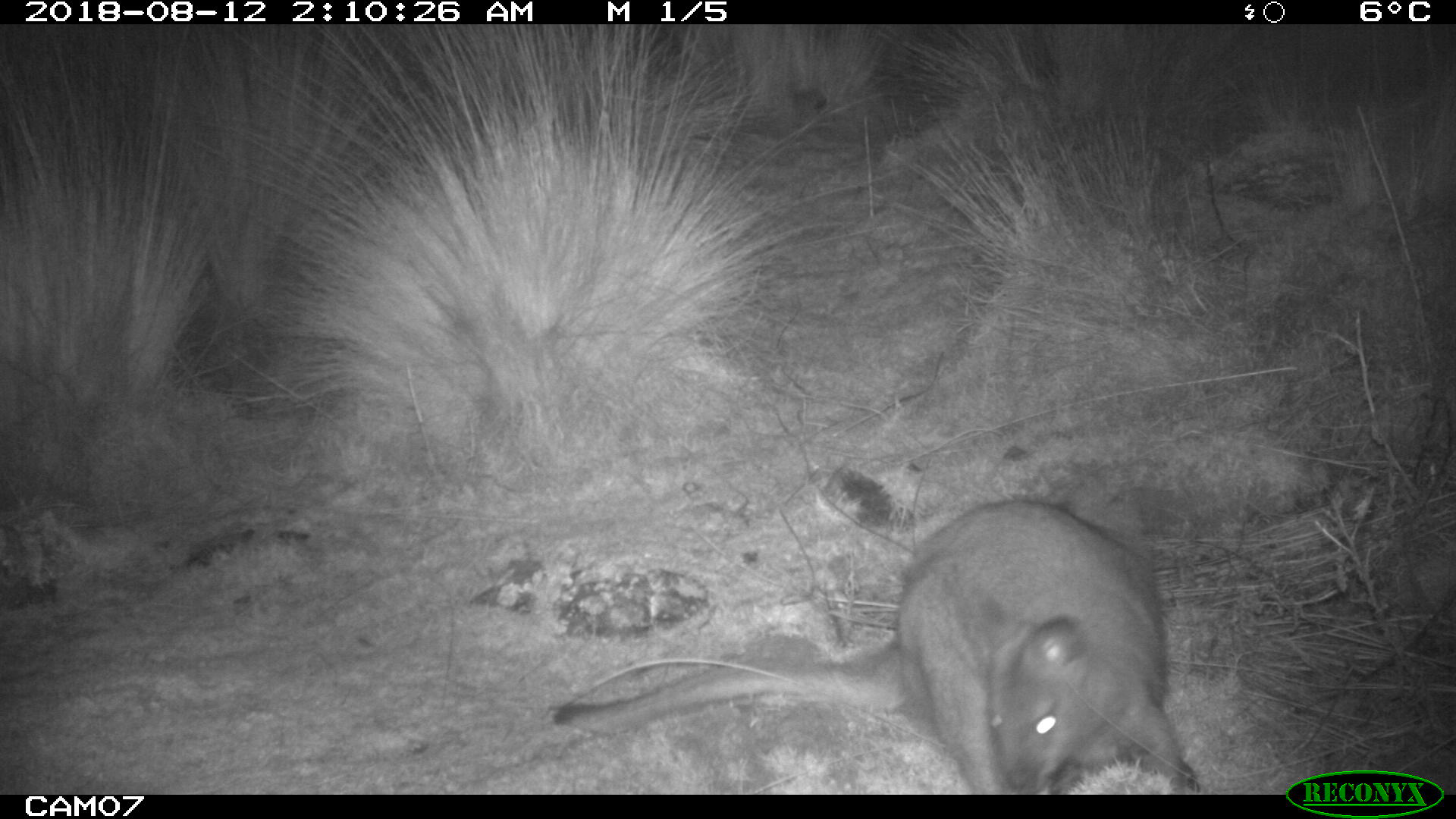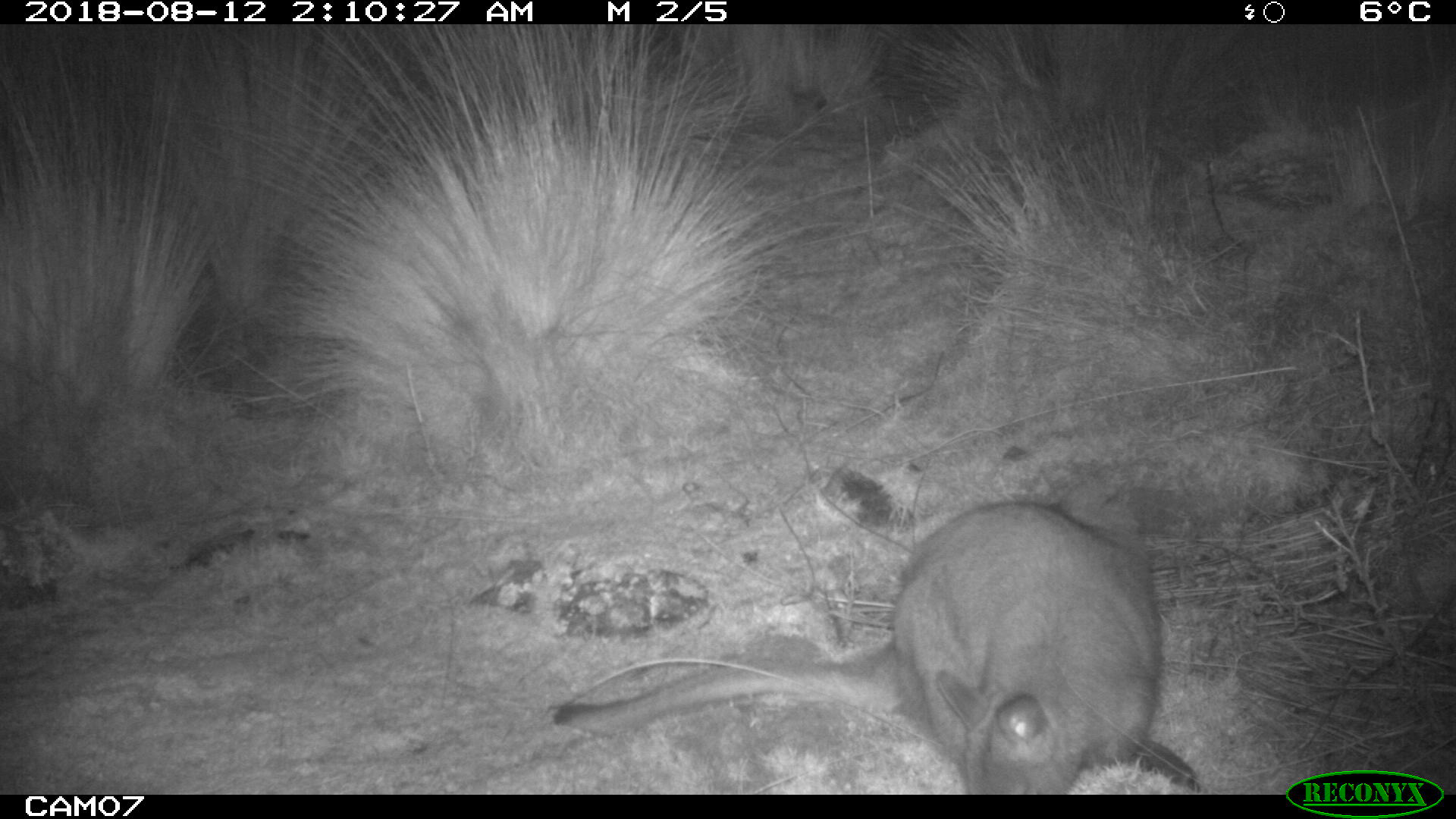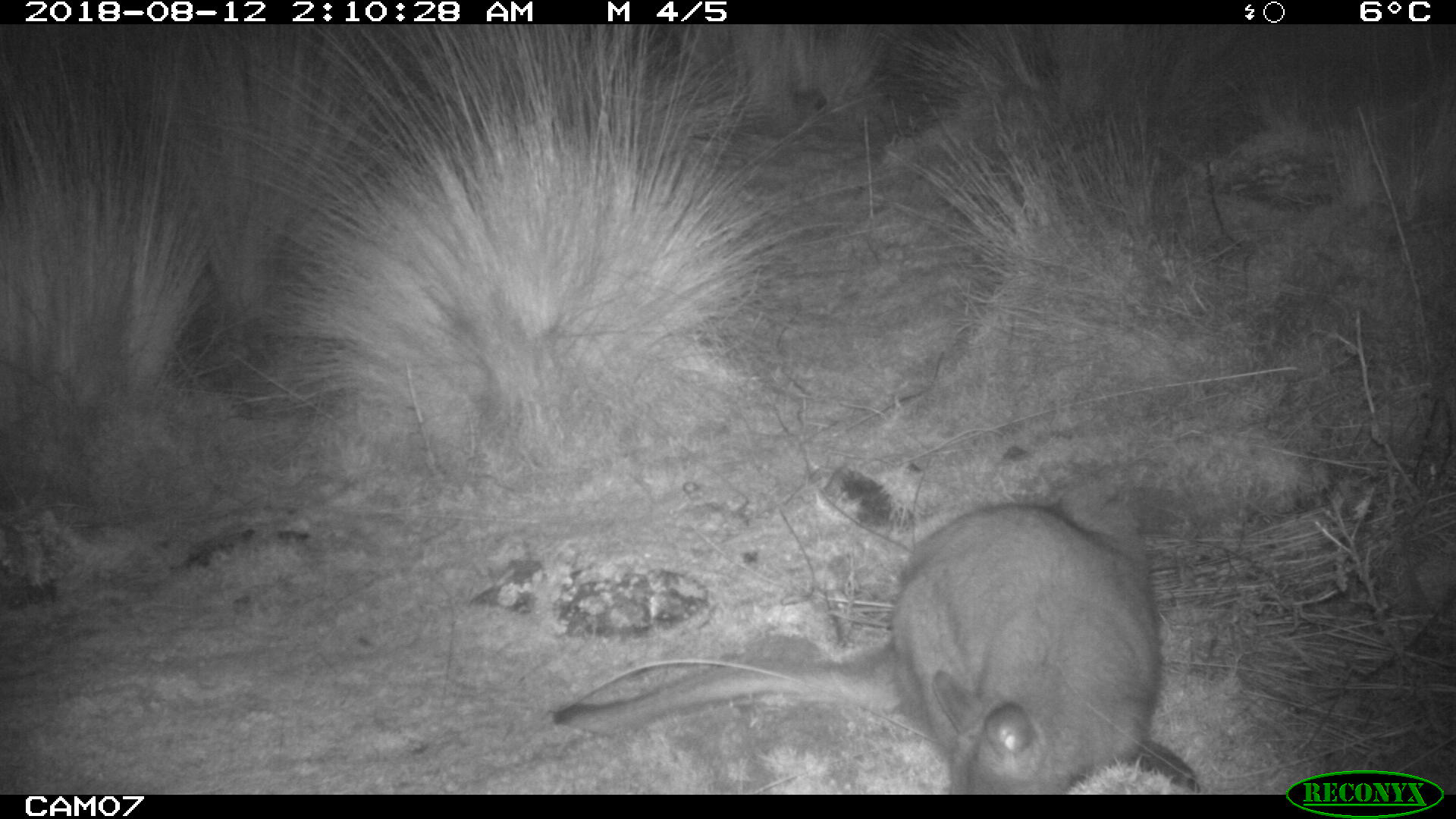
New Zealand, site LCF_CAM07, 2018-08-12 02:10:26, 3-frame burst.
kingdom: Animalia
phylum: Chordata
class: Mammalia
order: Diprotodontia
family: Macropodidae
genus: Notamacropus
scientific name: Notamacropus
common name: wallaby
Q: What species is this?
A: Wallaby (Notamacropus).